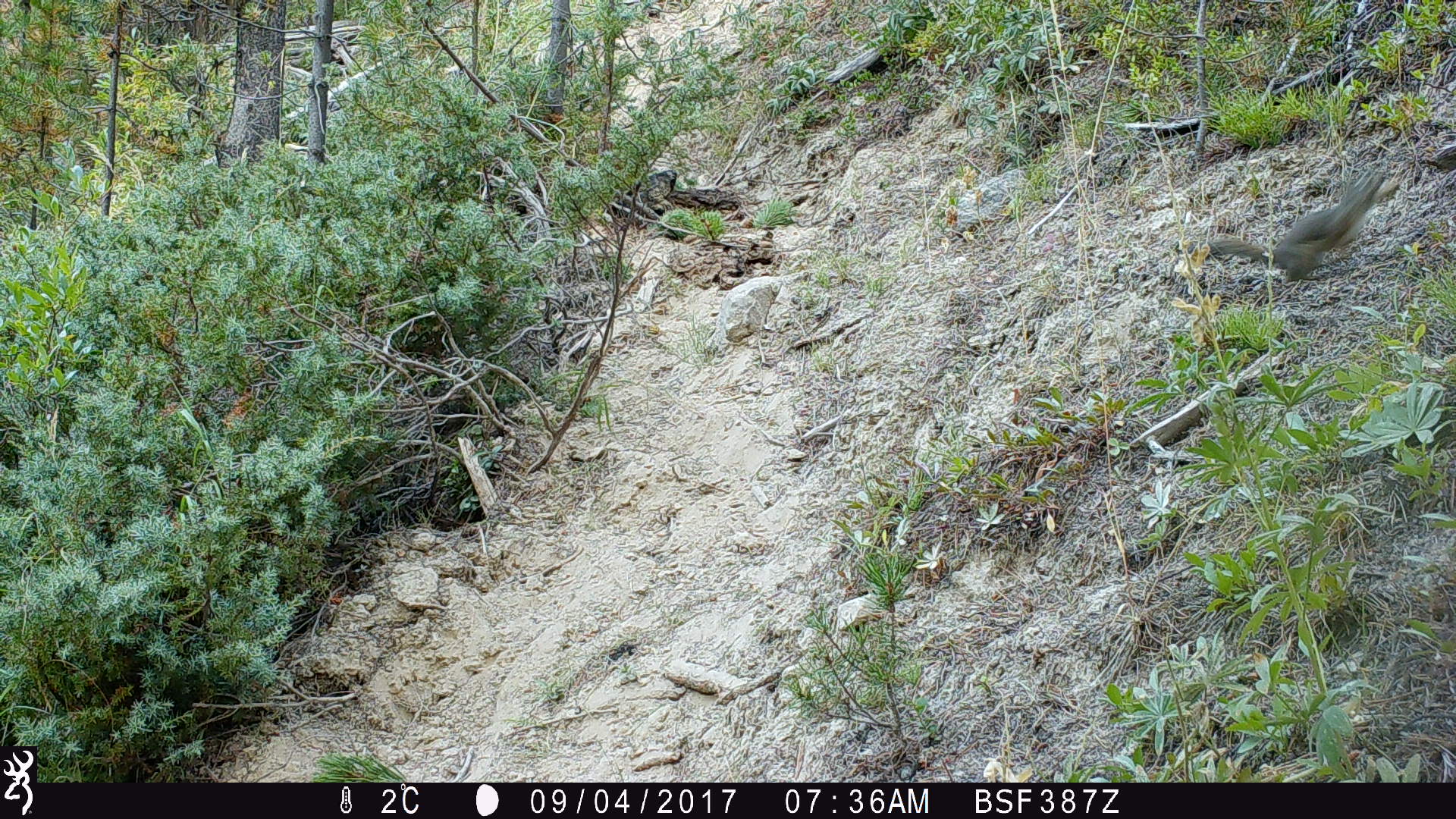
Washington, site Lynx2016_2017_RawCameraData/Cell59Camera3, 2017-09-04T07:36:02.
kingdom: Animalia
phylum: Chordata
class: Mammalia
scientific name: Mammalia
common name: small mammal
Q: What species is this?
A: Small mammal (Mammalia).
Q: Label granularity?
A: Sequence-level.